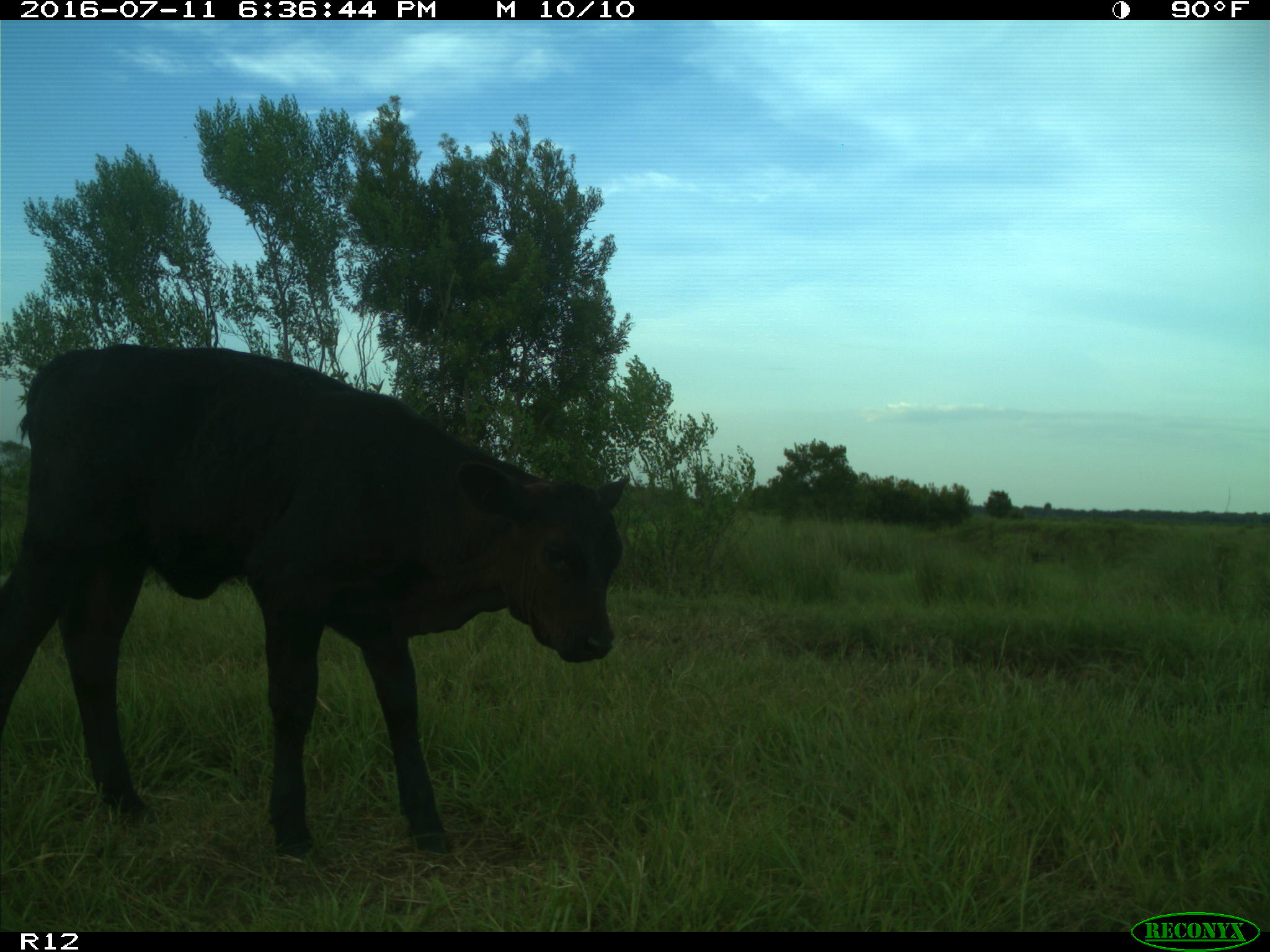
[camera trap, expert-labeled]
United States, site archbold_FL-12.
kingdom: Animalia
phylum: Chordata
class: Mammalia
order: Artiodactyla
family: Bovidae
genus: Bos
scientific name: Bos taurus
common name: domestic cow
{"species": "Bos taurus (domestic cow)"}